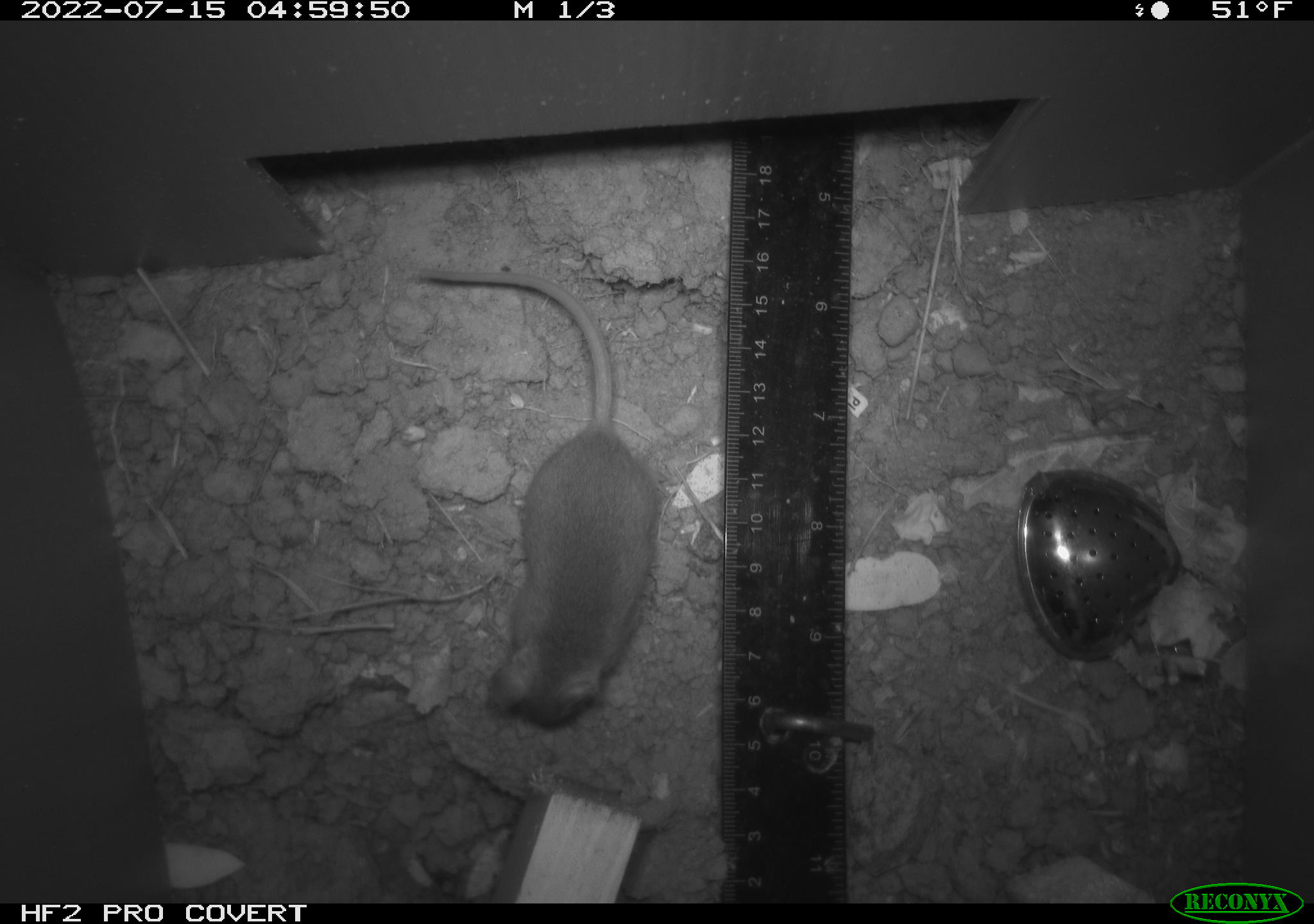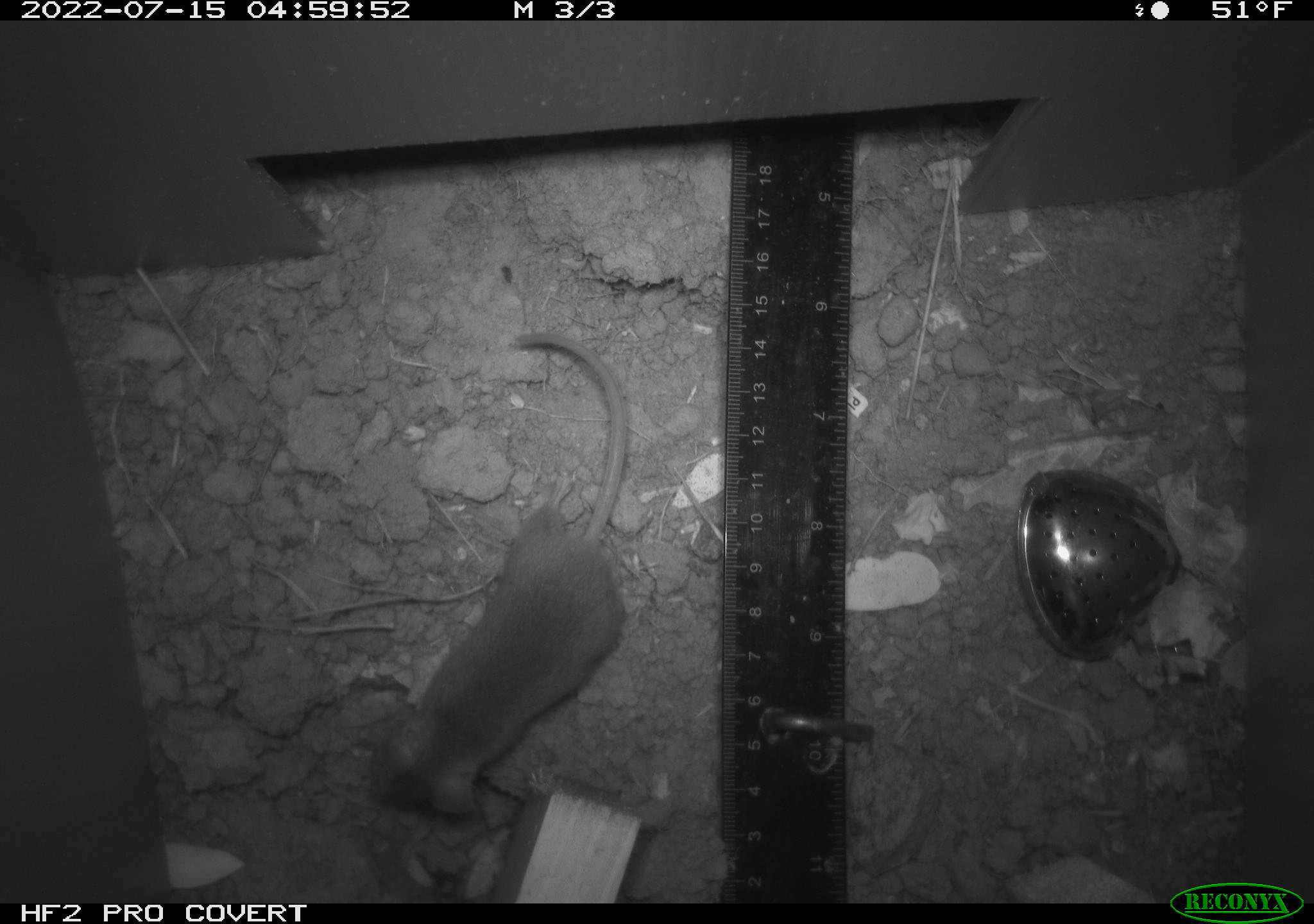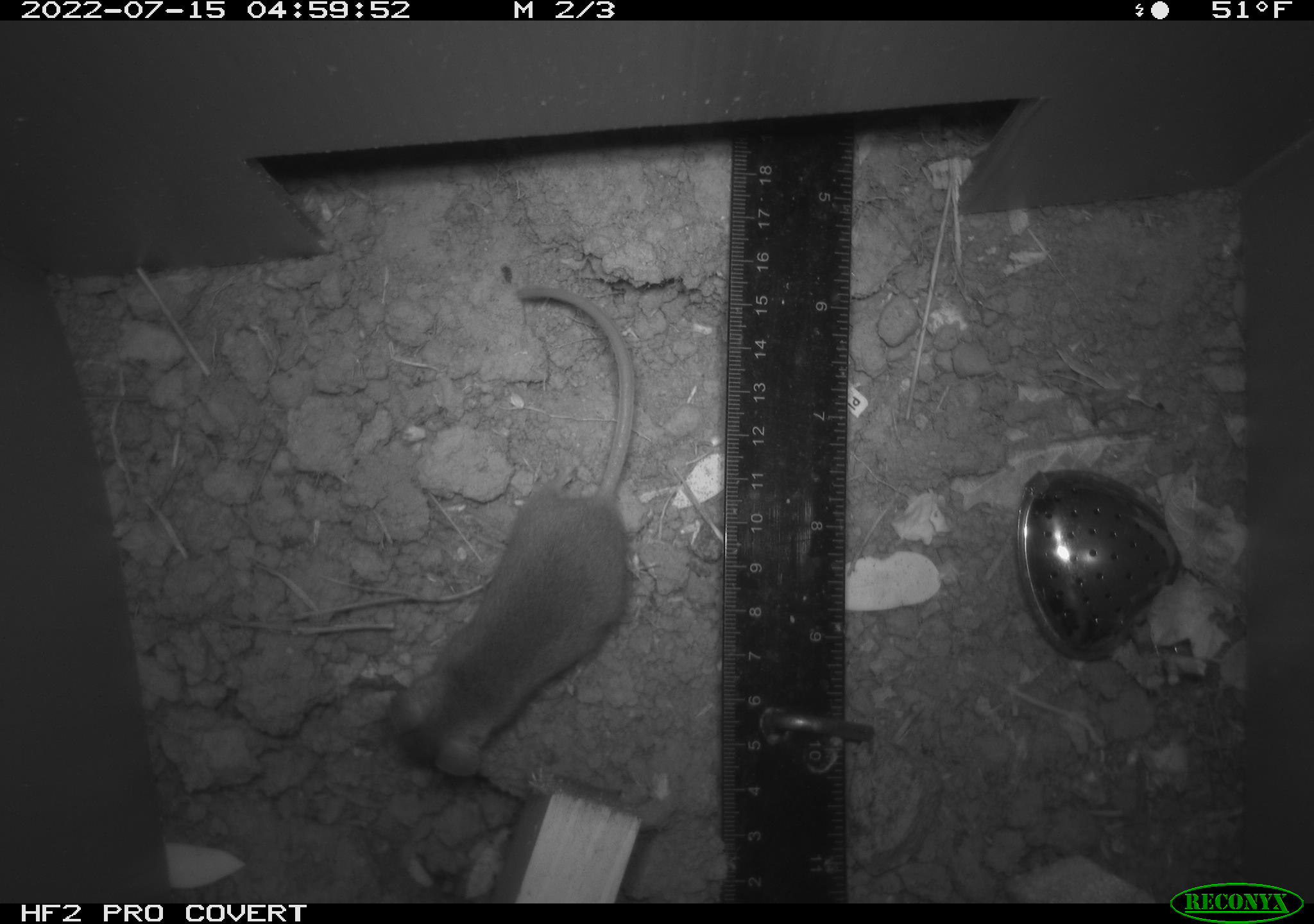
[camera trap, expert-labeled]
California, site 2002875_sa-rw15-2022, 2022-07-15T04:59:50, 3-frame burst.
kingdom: Animalia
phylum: Chordata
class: Mammalia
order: Rodentia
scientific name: Rodentia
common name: mouse species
Mouse species (Rodentia).